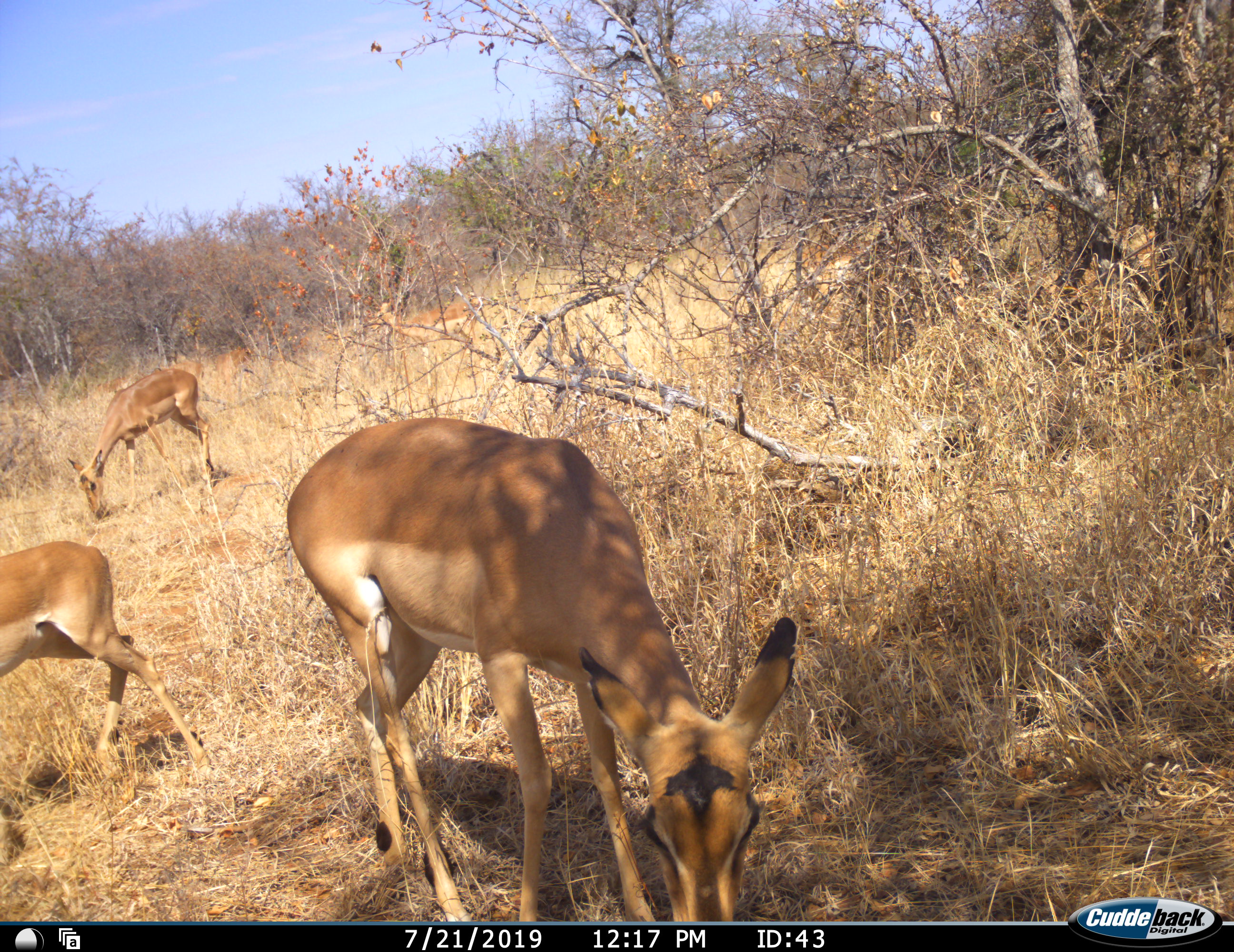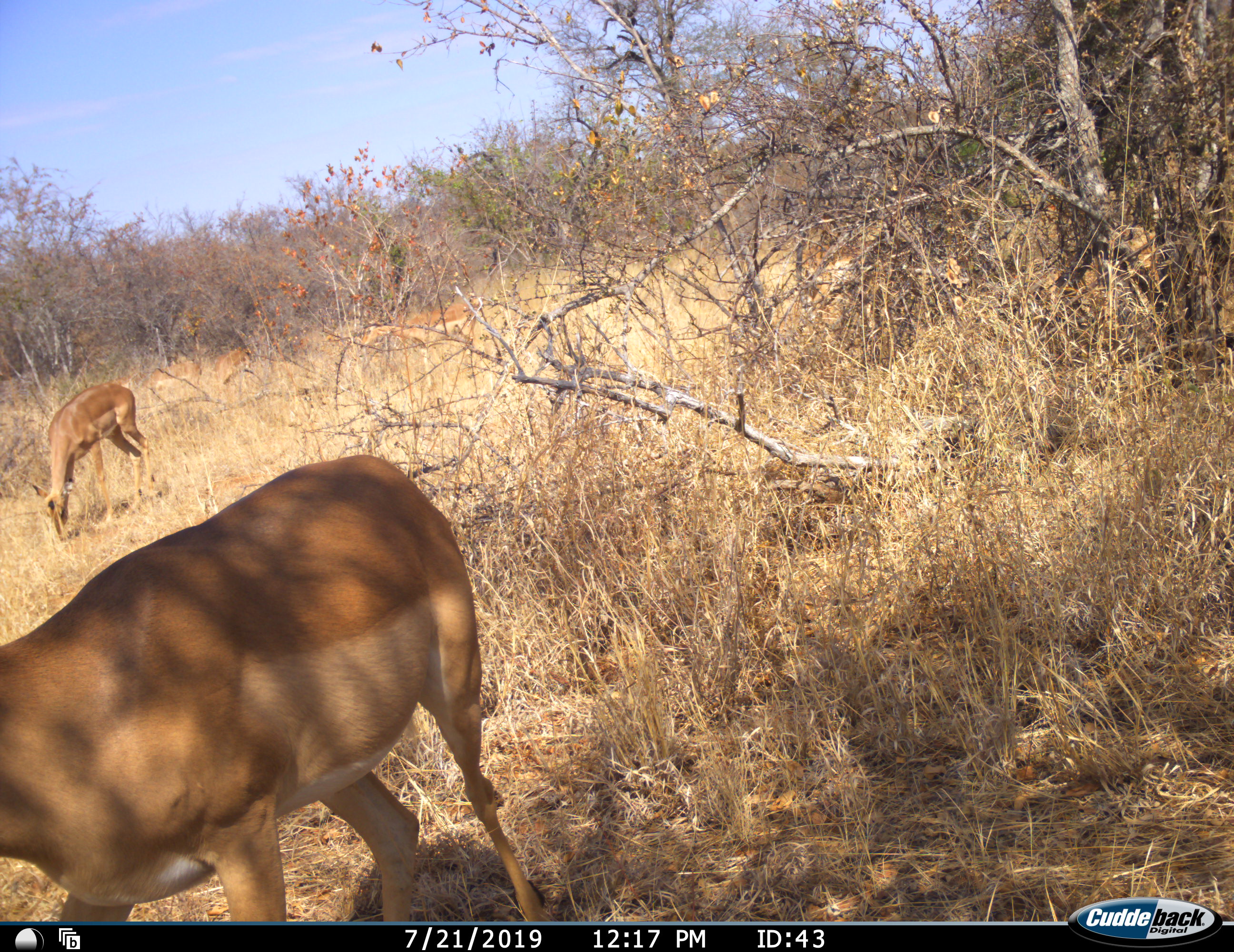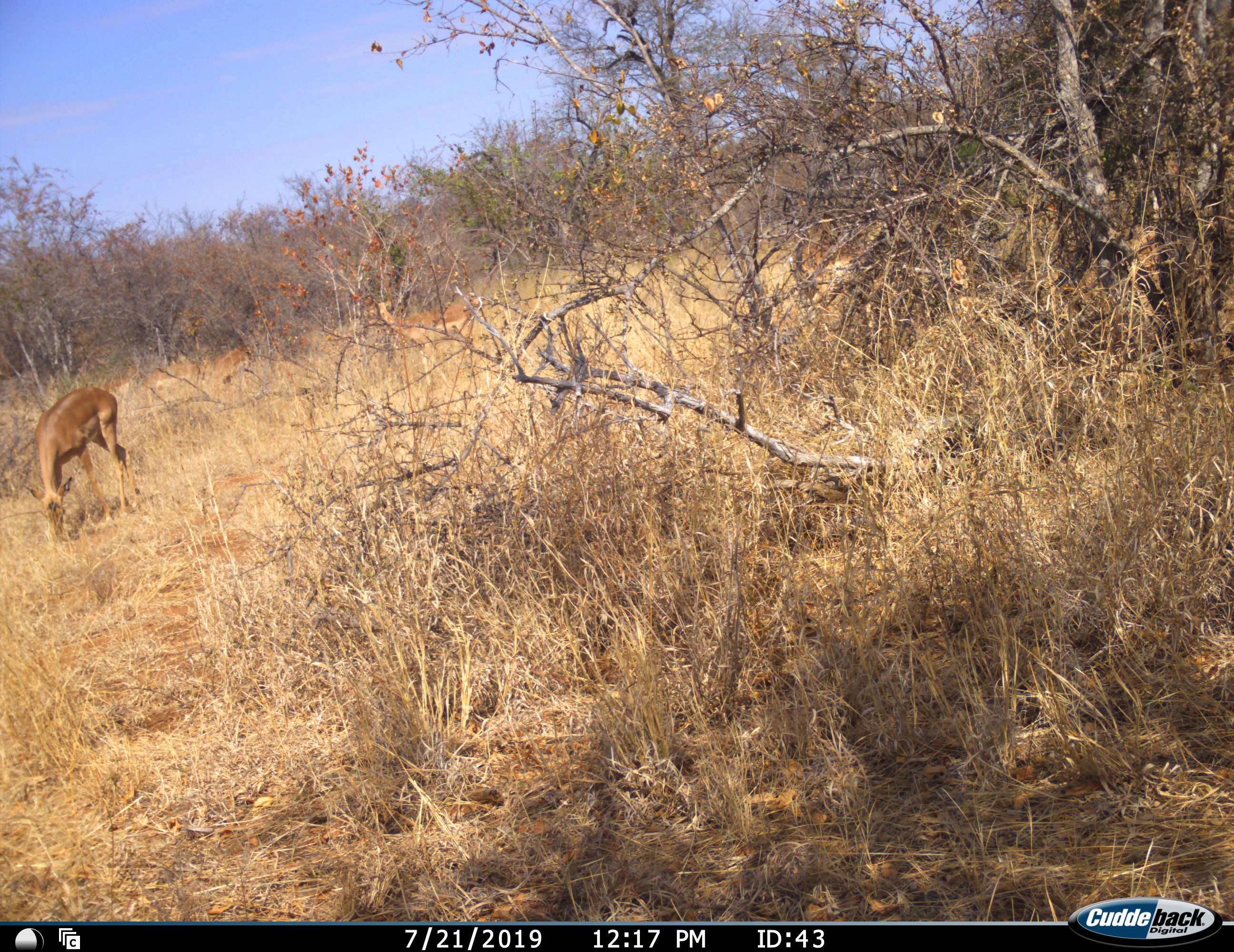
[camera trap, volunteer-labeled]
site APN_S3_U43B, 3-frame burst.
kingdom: Animalia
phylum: Chordata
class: Mammalia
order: Artiodactyla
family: Bovidae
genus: Aepyceros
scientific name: Aepyceros melampus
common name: impala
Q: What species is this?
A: Impala (Aepyceros melampus).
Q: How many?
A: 4.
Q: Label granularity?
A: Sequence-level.